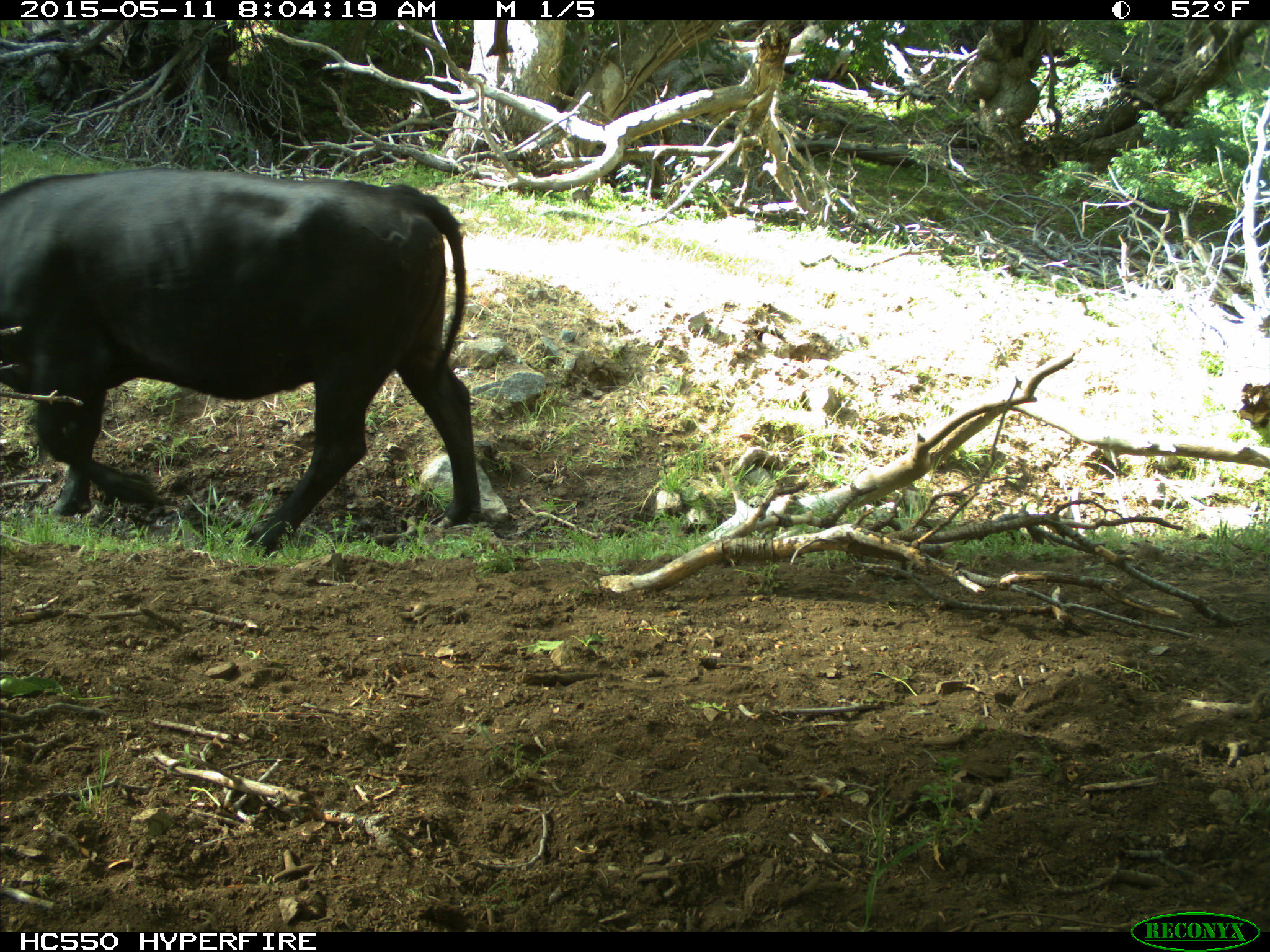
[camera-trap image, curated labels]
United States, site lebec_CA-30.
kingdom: Animalia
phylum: Chordata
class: Mammalia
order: Artiodactyla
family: Bovidae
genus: Bos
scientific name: Bos taurus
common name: domestic cow